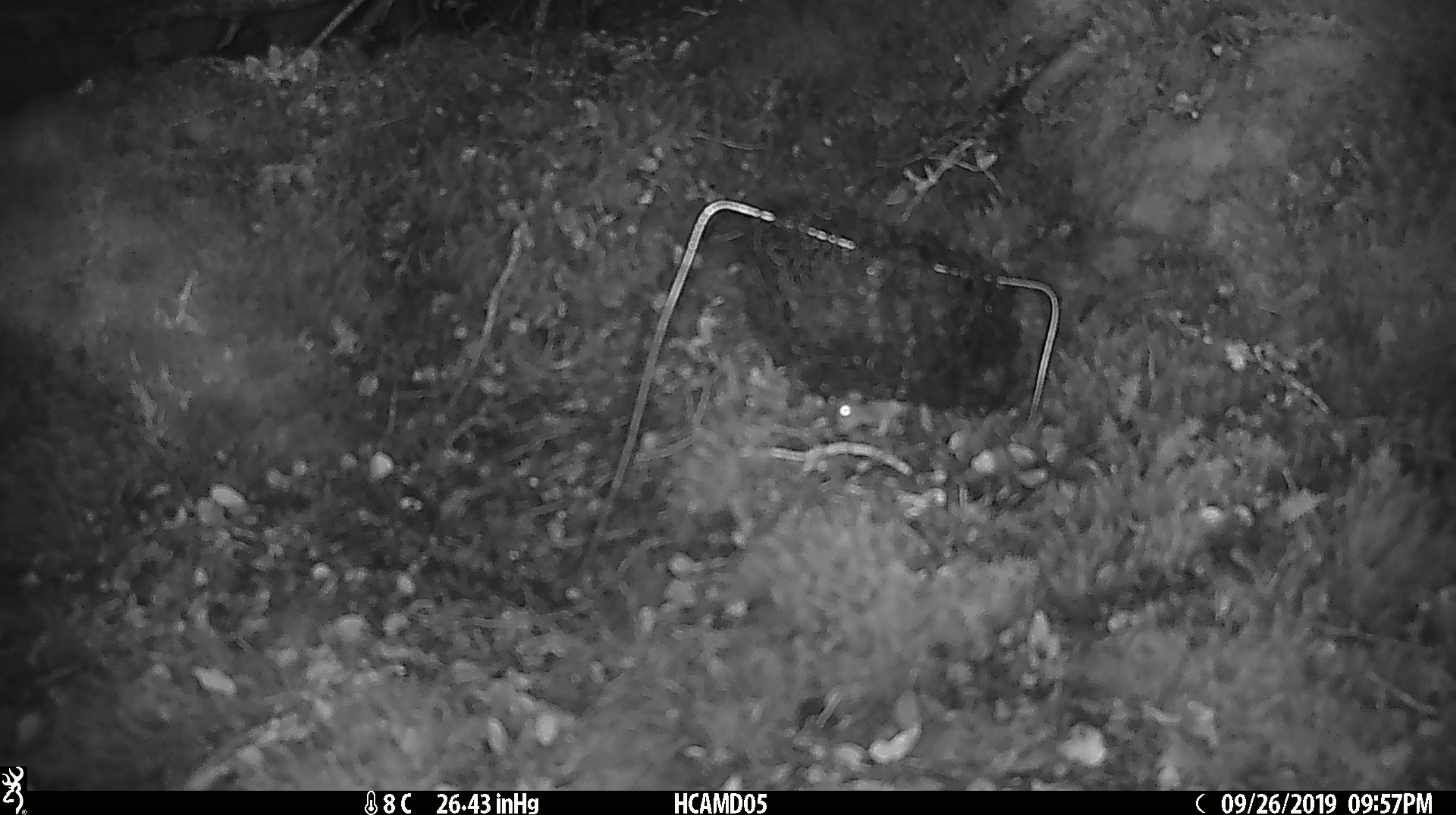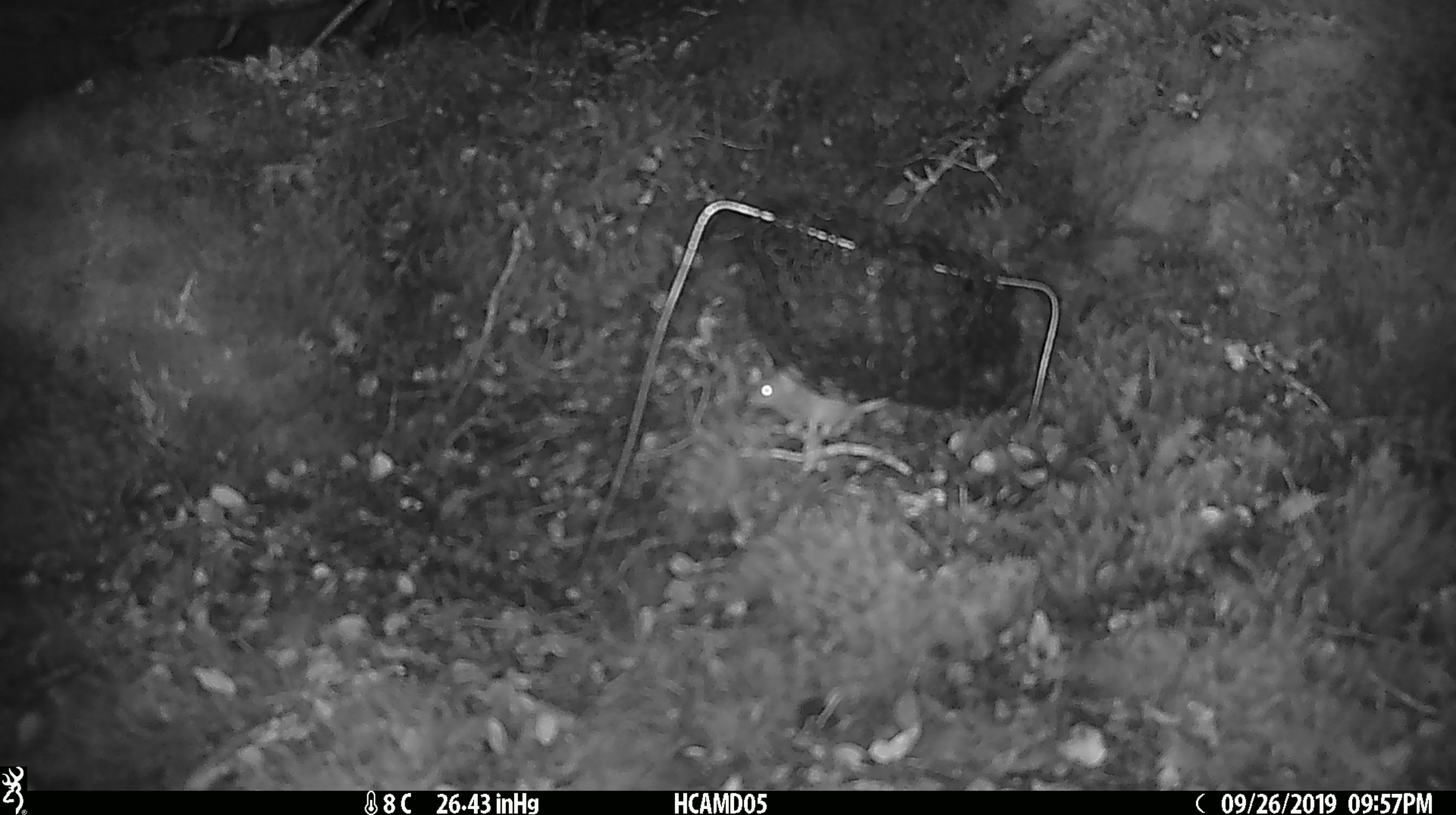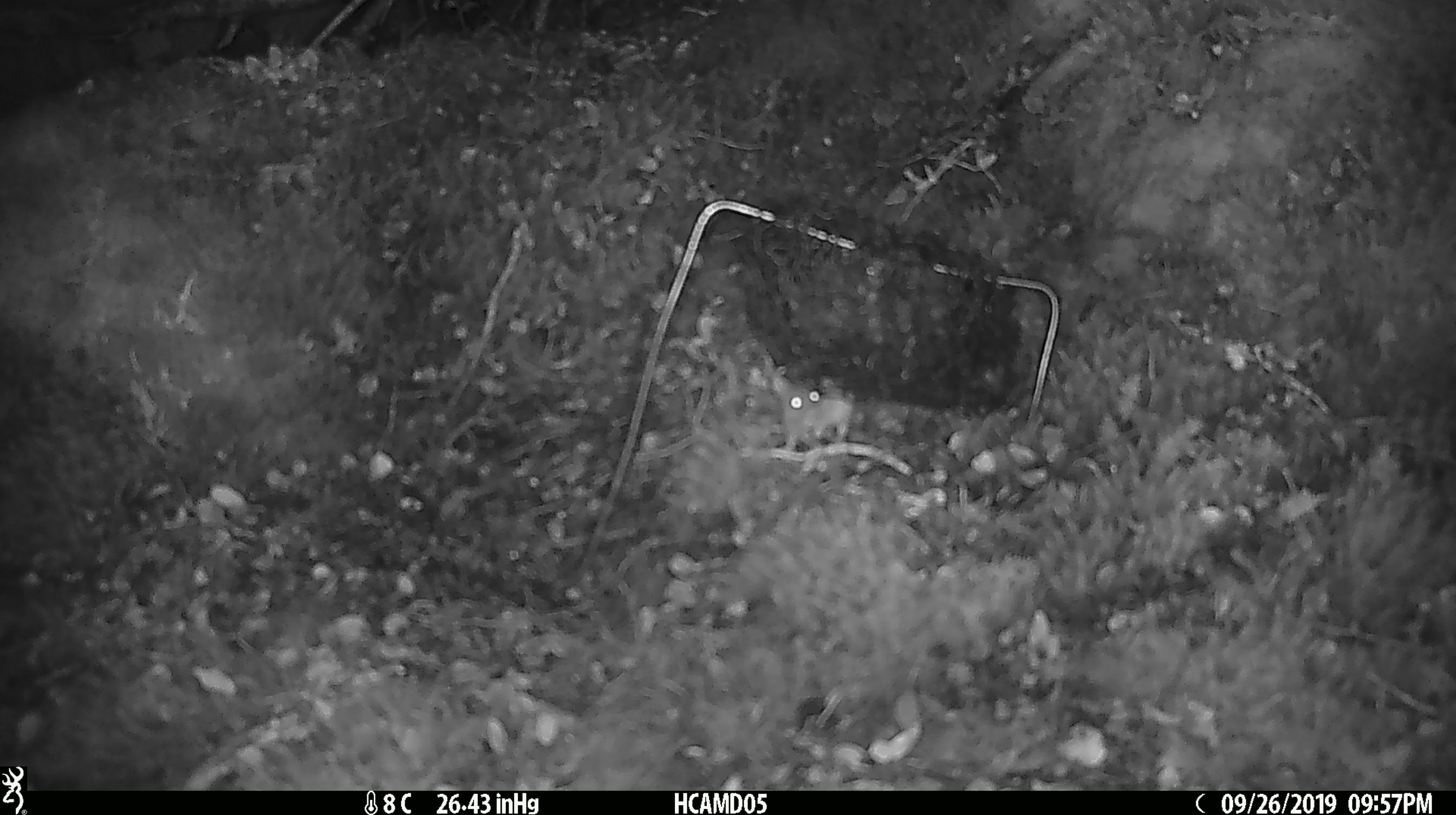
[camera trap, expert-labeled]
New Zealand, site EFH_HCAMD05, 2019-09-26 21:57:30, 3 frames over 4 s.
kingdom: Animalia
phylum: Chordata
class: Mammalia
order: Rodentia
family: Muridae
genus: Mus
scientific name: Mus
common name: mouse